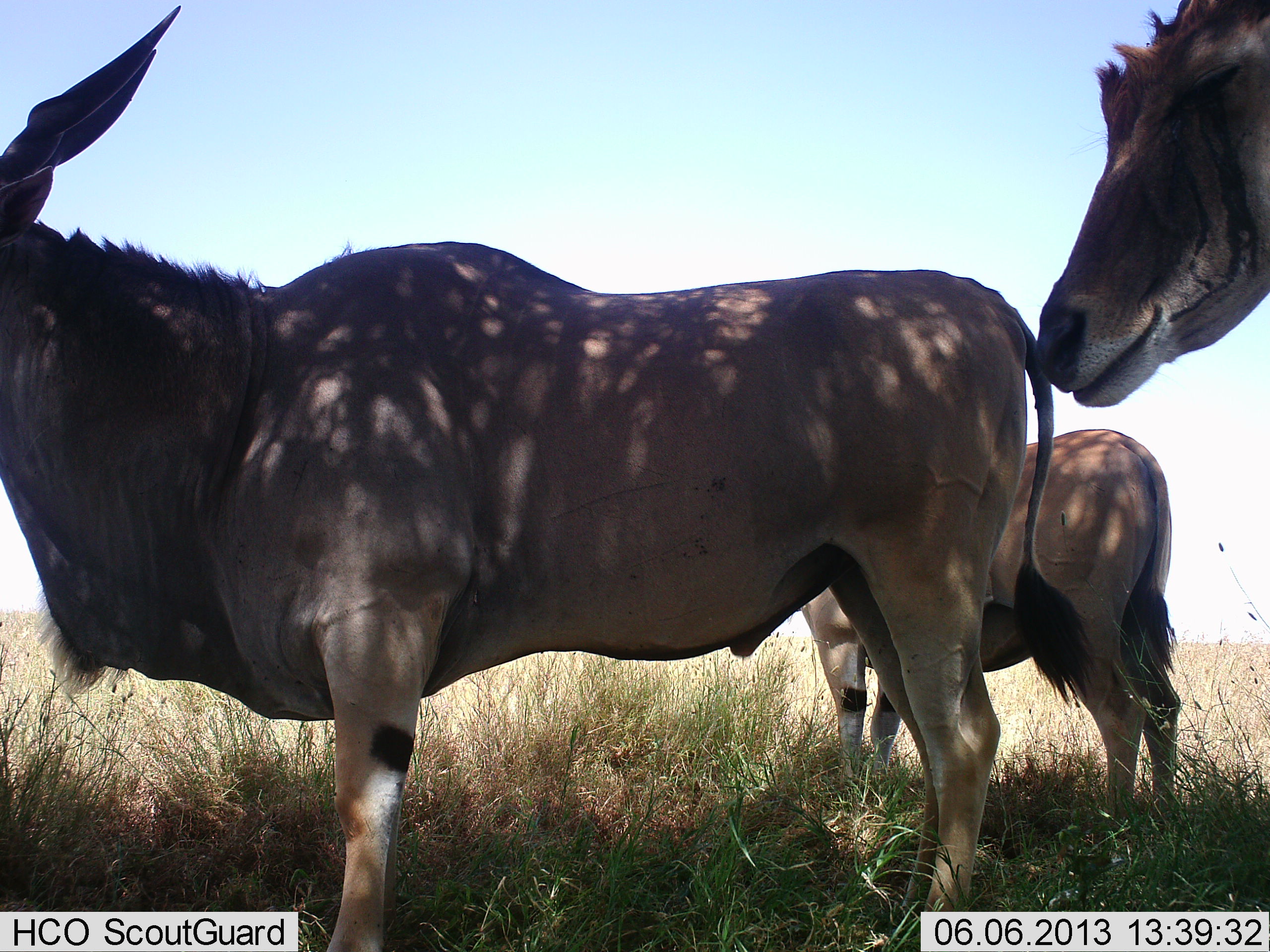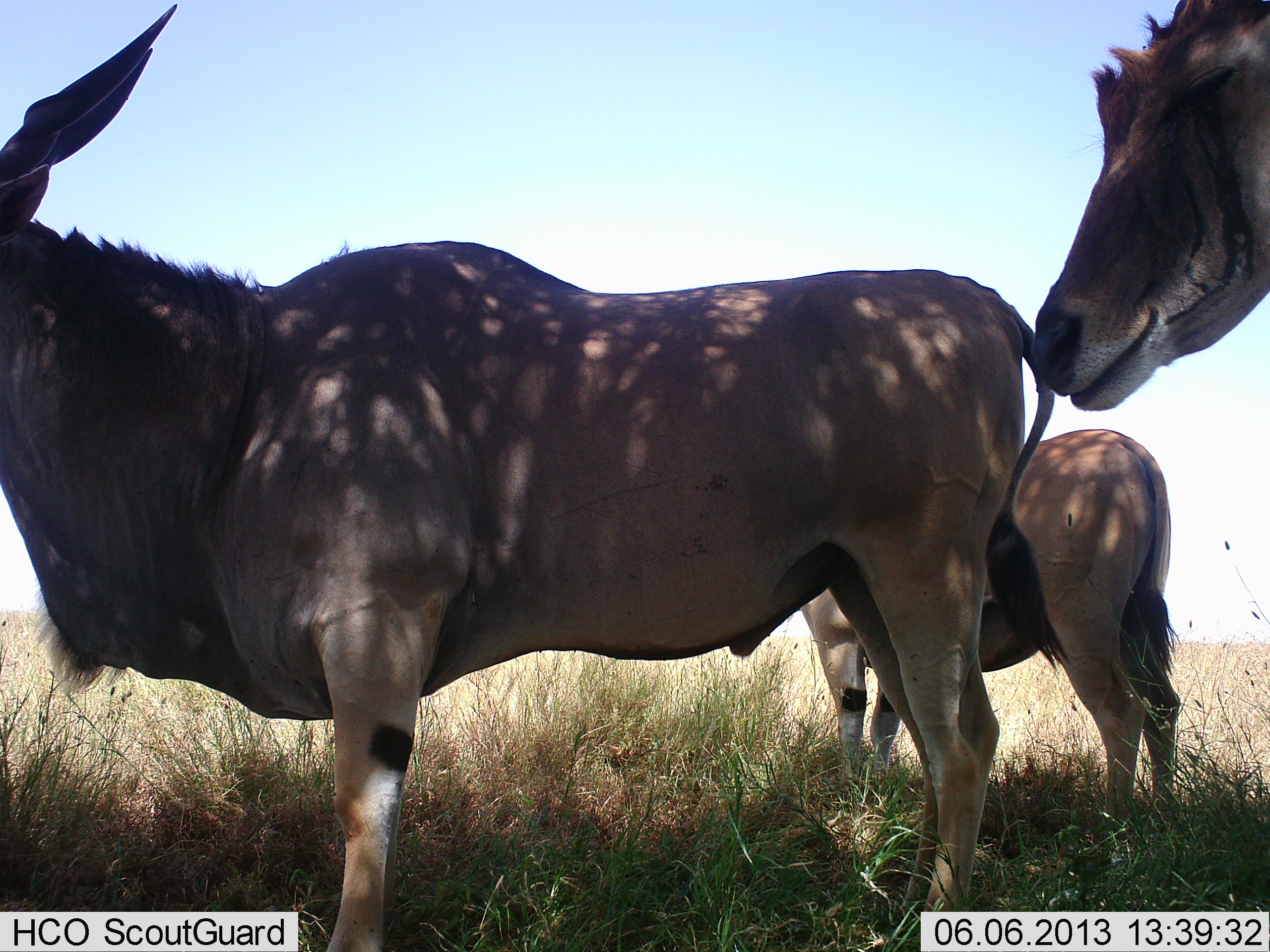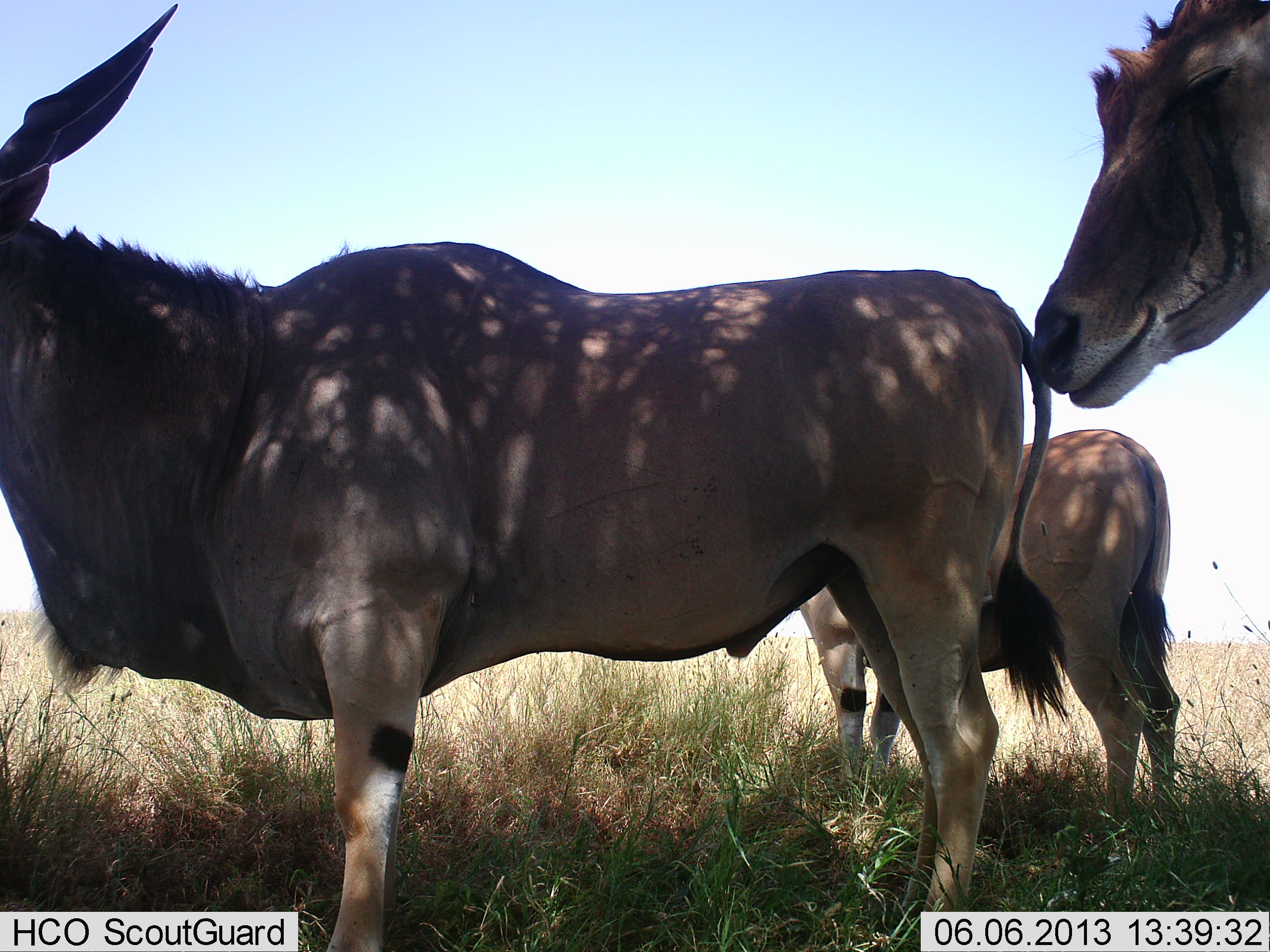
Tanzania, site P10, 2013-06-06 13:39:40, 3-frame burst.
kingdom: Animalia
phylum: Chordata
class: Mammalia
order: Artiodactyla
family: Bovidae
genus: Tragelaphus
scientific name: Tragelaphus oryx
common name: eland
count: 3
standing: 95%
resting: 5%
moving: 0%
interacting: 5%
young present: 5%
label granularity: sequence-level